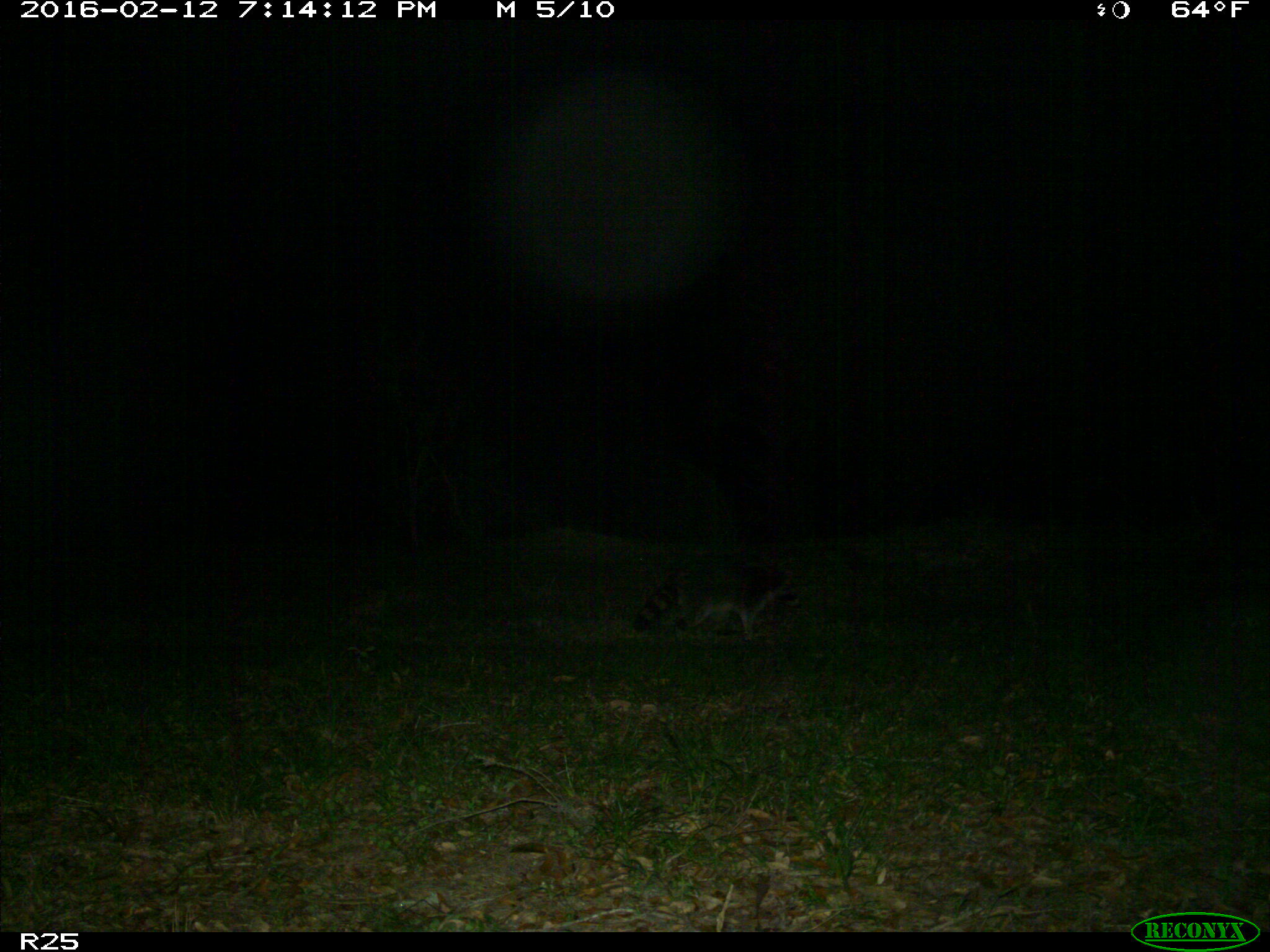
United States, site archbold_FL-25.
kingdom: Animalia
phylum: Chordata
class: Mammalia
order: Carnivora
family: Procyonidae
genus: Procyon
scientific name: Procyon lotor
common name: common raccoon